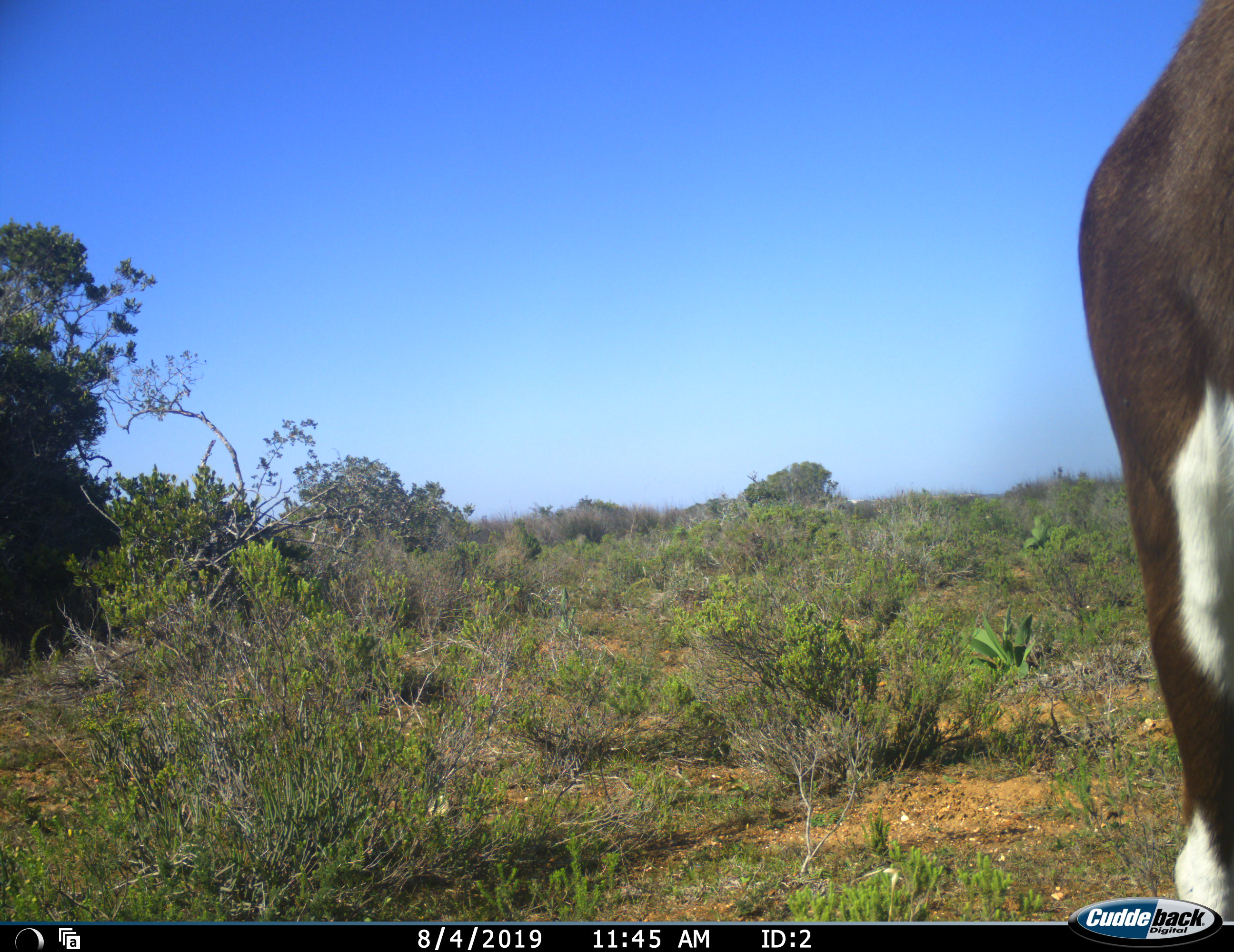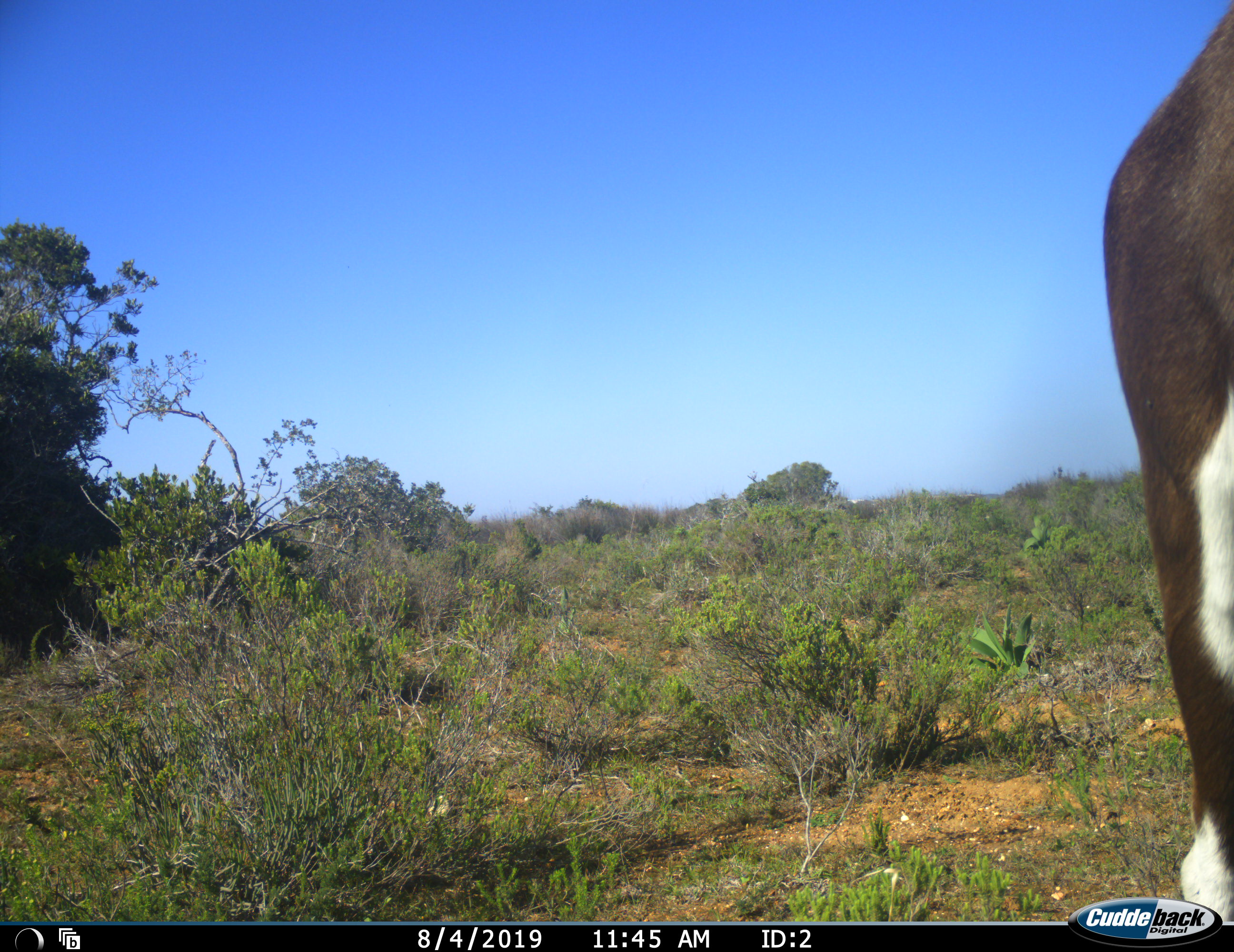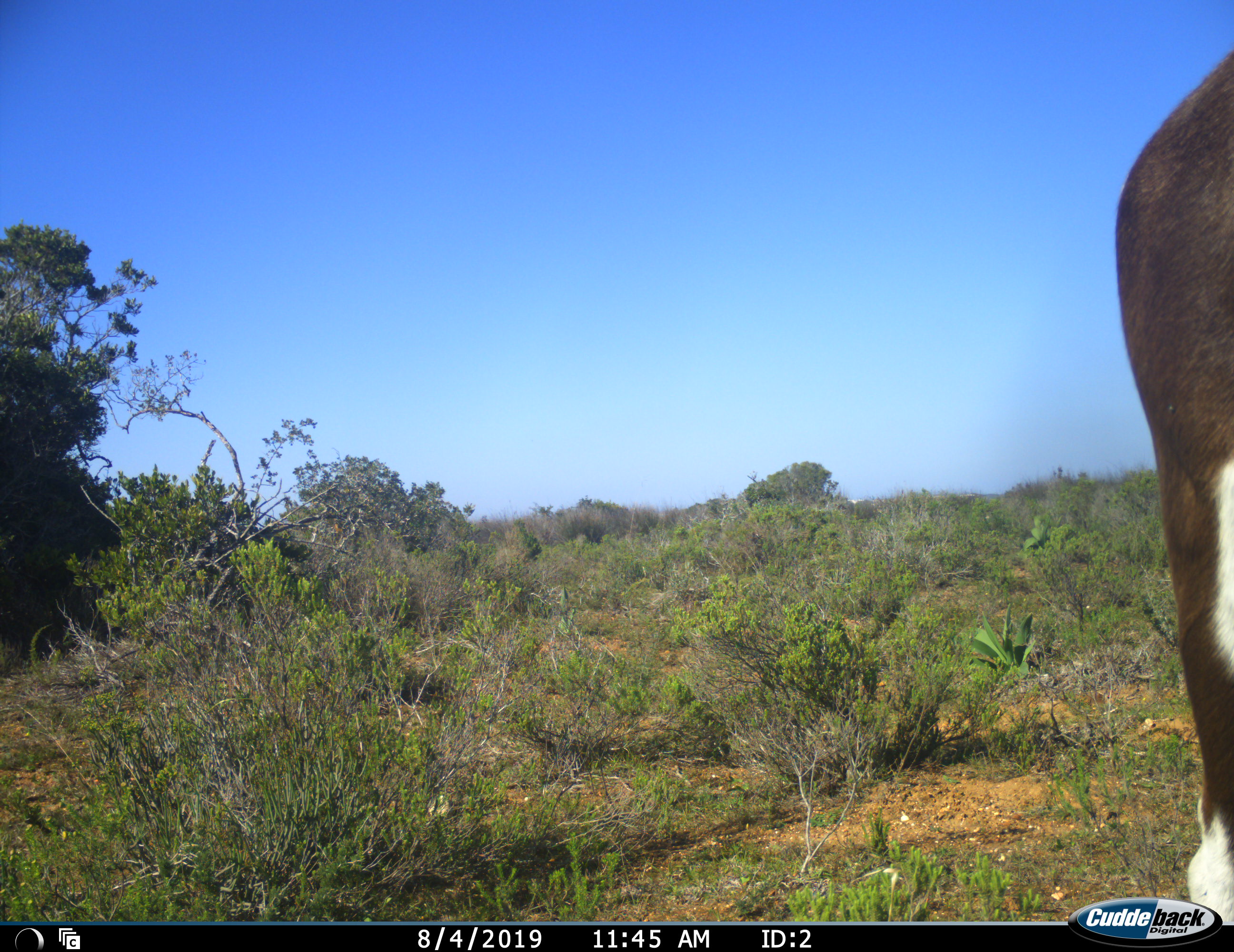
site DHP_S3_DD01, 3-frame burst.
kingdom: Animalia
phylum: Chordata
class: Mammalia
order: Artiodactyla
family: Bovidae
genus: Damaliscus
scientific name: Damaliscus pygargus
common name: bontebok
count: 1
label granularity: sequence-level